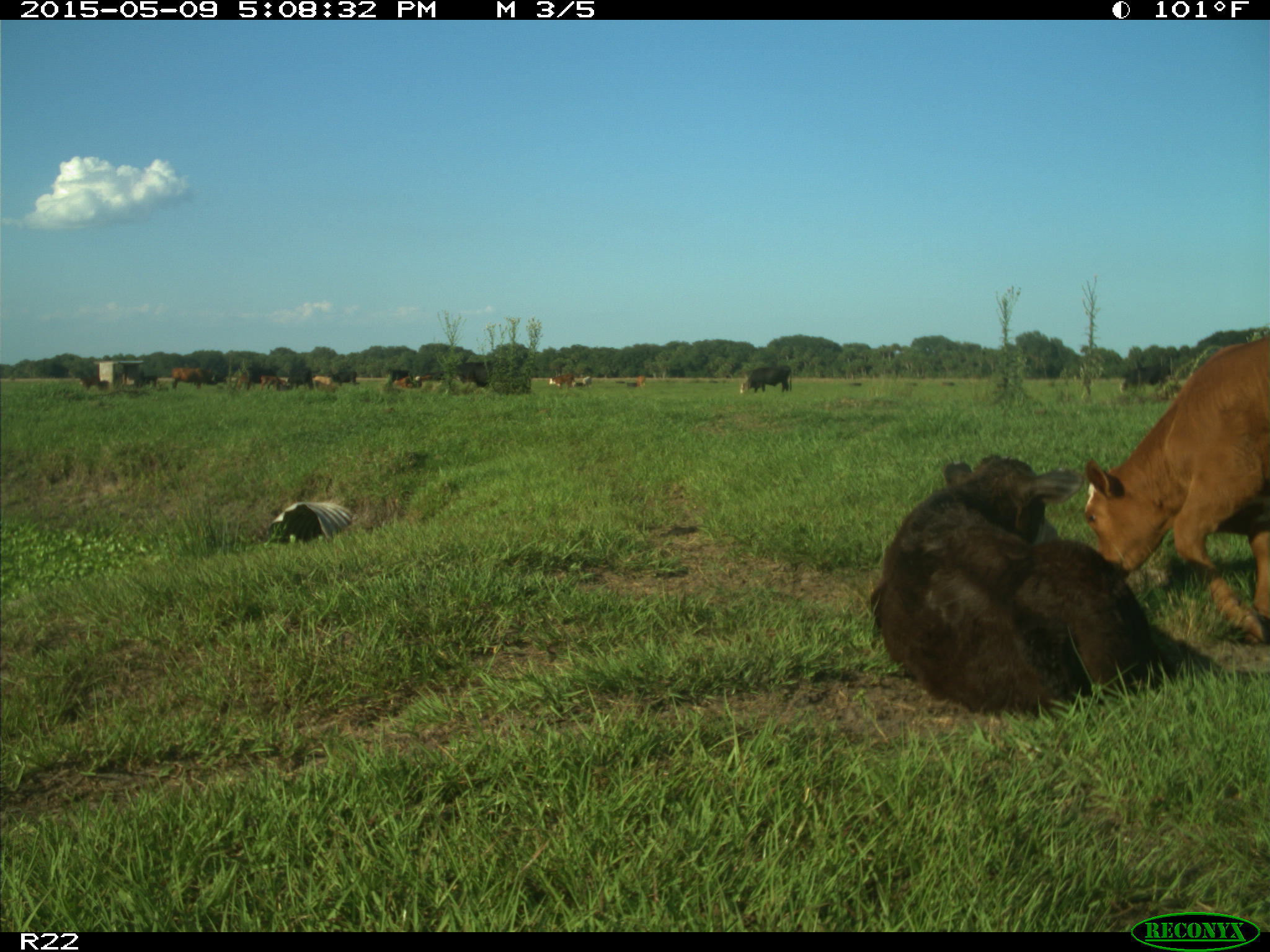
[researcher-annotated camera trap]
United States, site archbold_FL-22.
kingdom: Animalia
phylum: Chordata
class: Mammalia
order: Artiodactyla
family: Bovidae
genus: Bos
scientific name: Bos taurus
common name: domestic cow